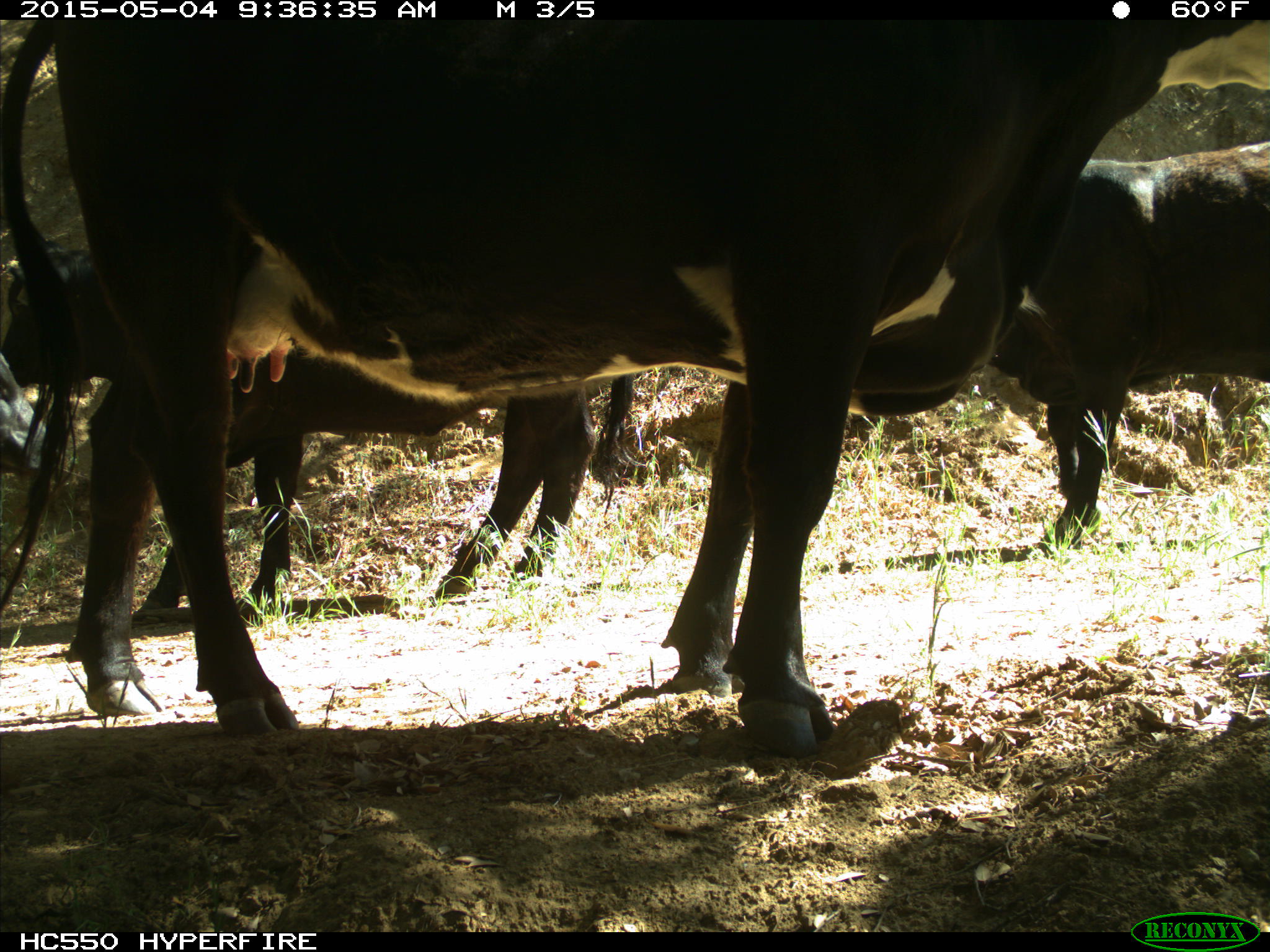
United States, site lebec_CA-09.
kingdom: Animalia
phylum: Chordata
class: Mammalia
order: Artiodactyla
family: Bovidae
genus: Bos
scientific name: Bos taurus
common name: domestic cow